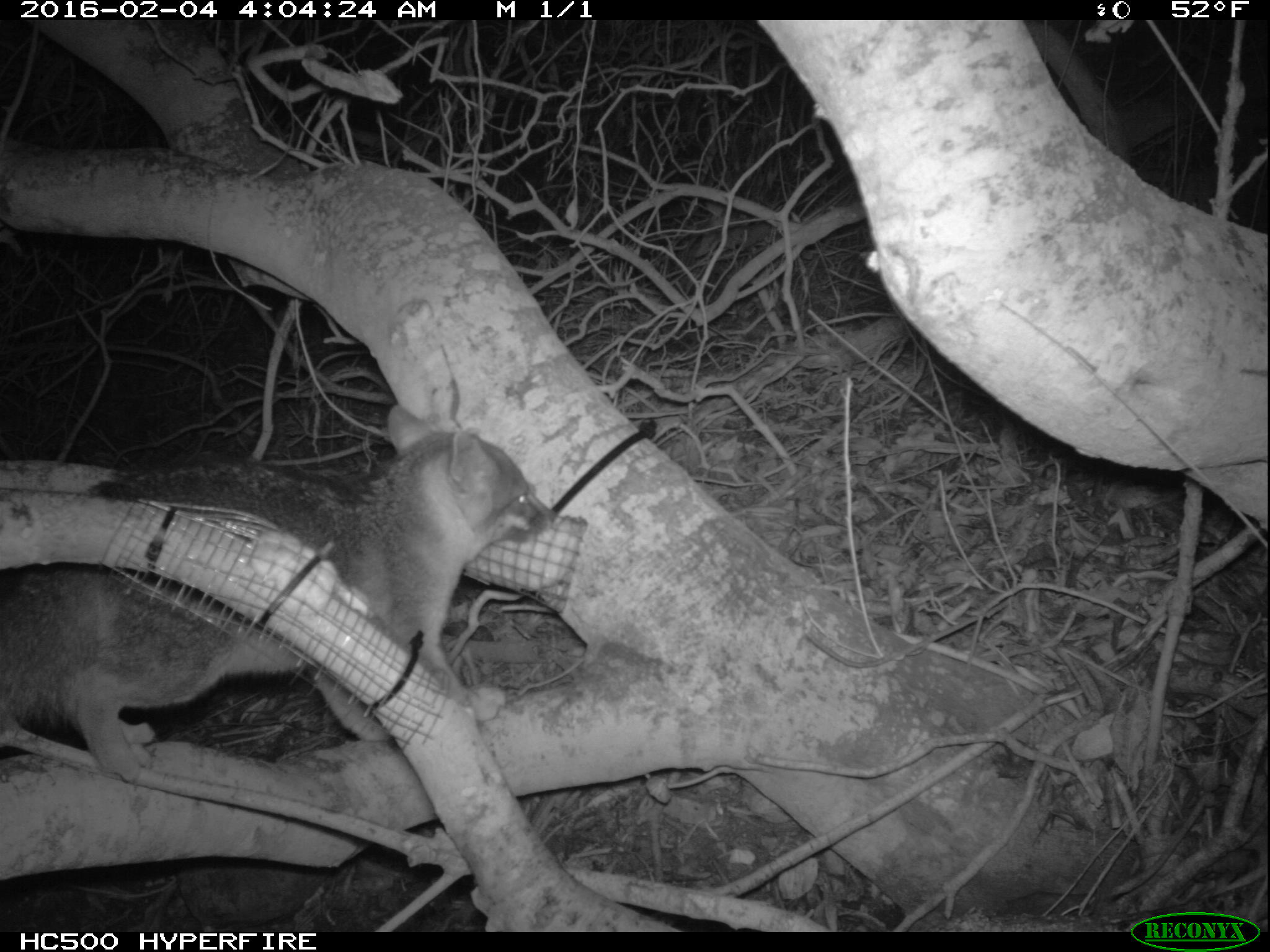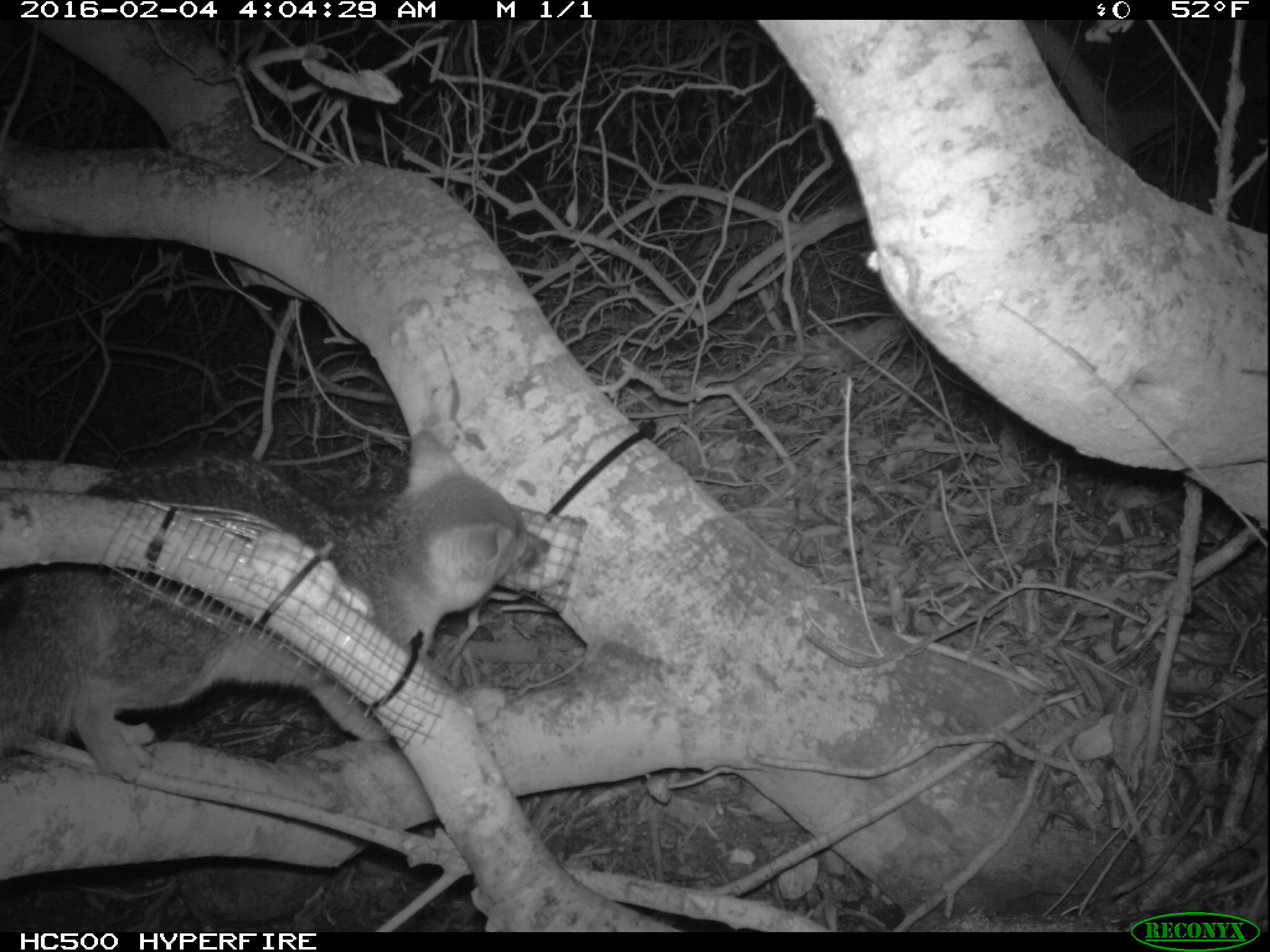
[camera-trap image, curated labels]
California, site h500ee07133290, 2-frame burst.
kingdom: Animalia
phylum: Chordata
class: Mammalia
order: Carnivora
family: Canidae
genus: Urocyon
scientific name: Urocyon littoralis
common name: island fox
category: fox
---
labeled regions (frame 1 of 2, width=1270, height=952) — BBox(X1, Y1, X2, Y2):
fox: BBox(0, 405, 561, 785)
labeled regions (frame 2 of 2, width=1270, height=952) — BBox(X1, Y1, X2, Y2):
fox: BBox(0, 428, 553, 780)